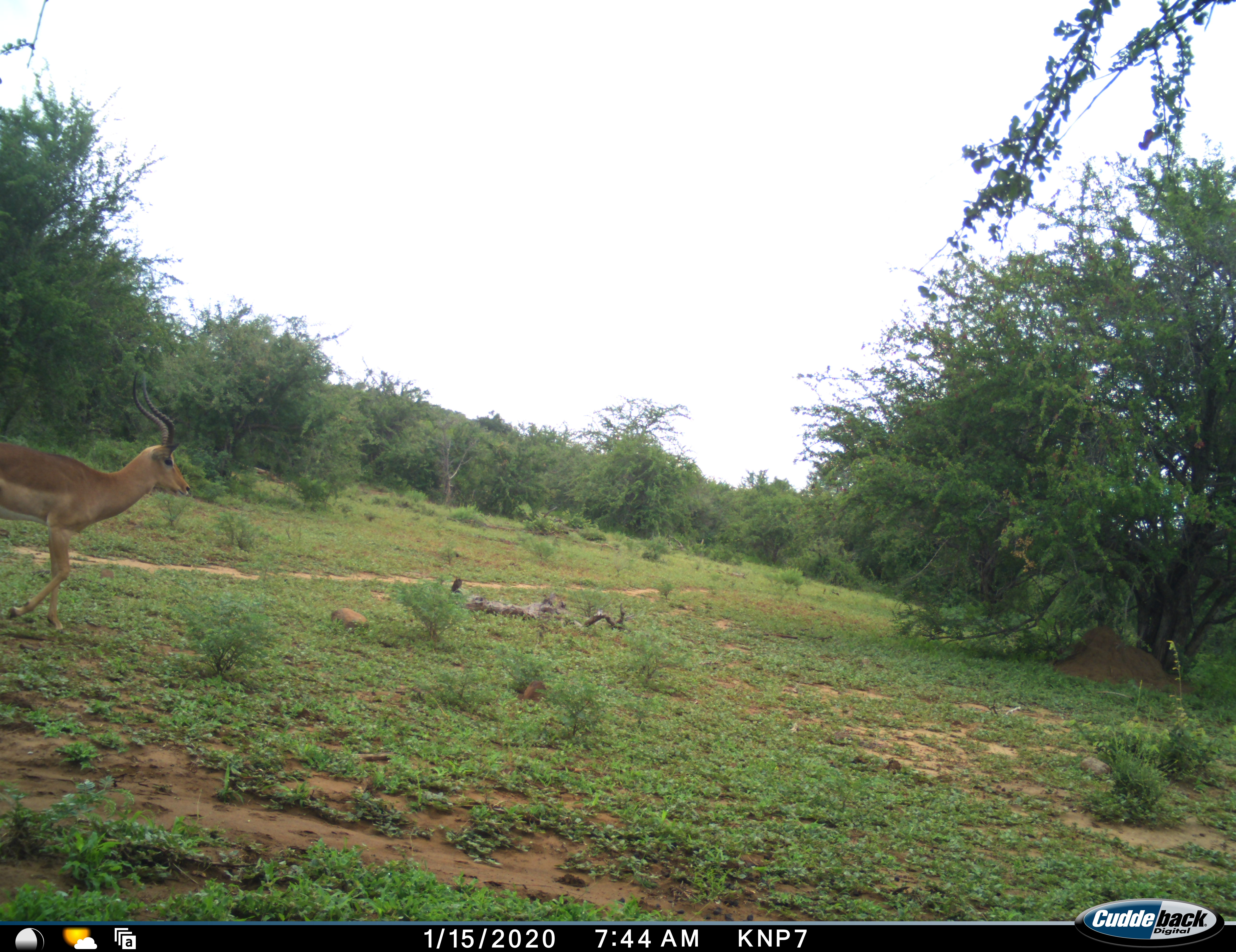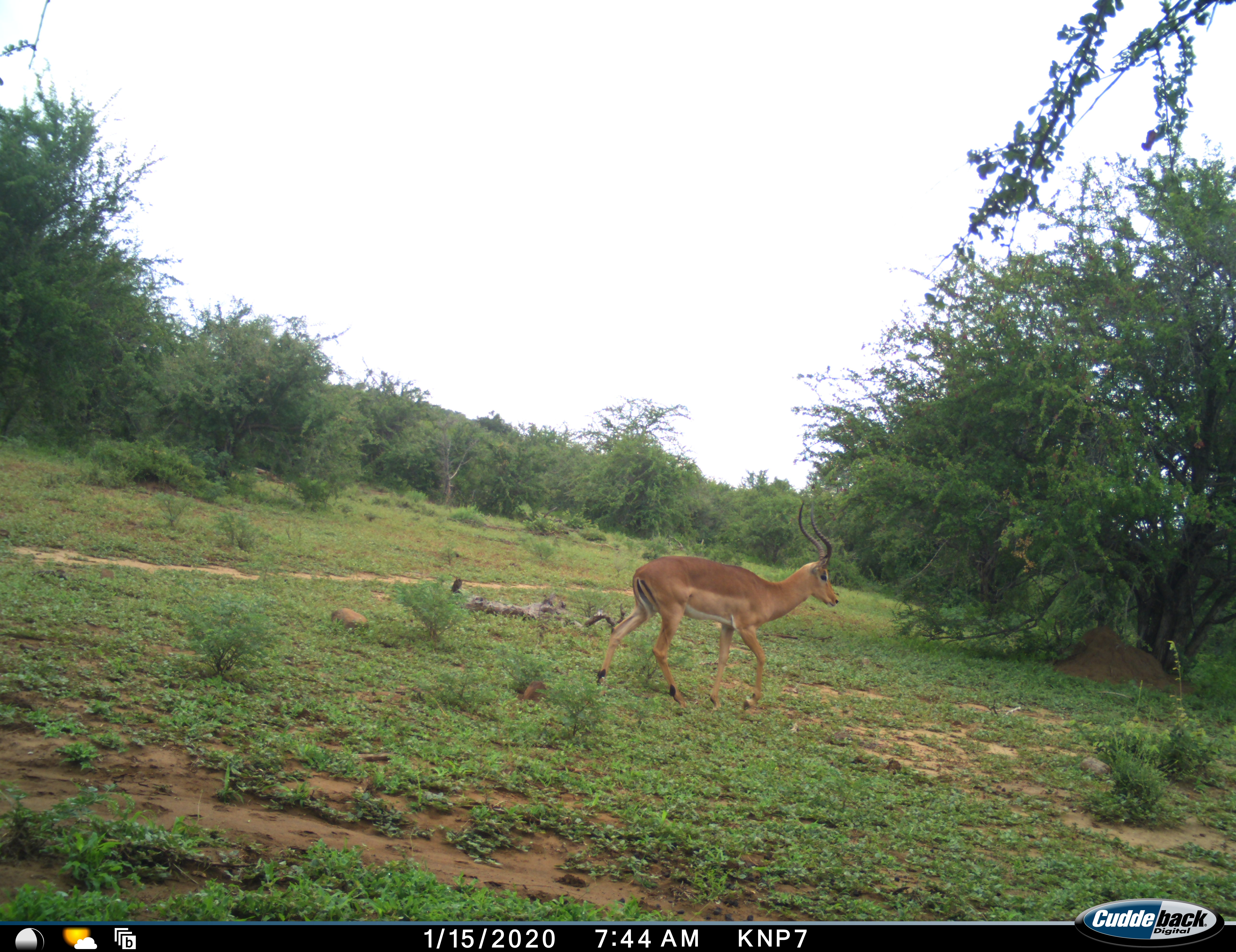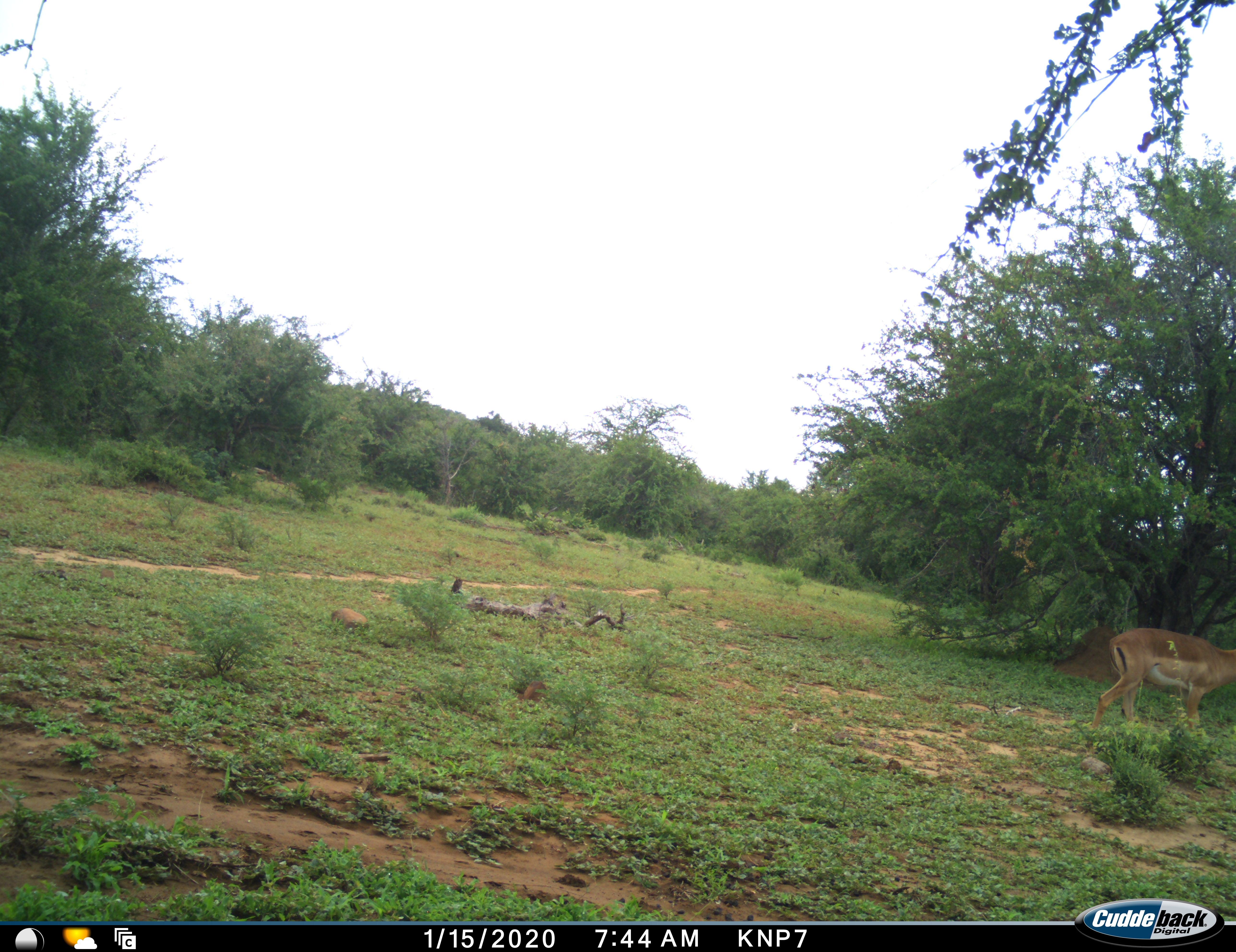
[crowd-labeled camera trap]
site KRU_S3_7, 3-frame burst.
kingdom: Animalia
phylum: Chordata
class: Mammalia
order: Artiodactyla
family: Bovidae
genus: Aepyceros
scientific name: Aepyceros melampus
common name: impala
Impala (Aepyceros melampus), count 1. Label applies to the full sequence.